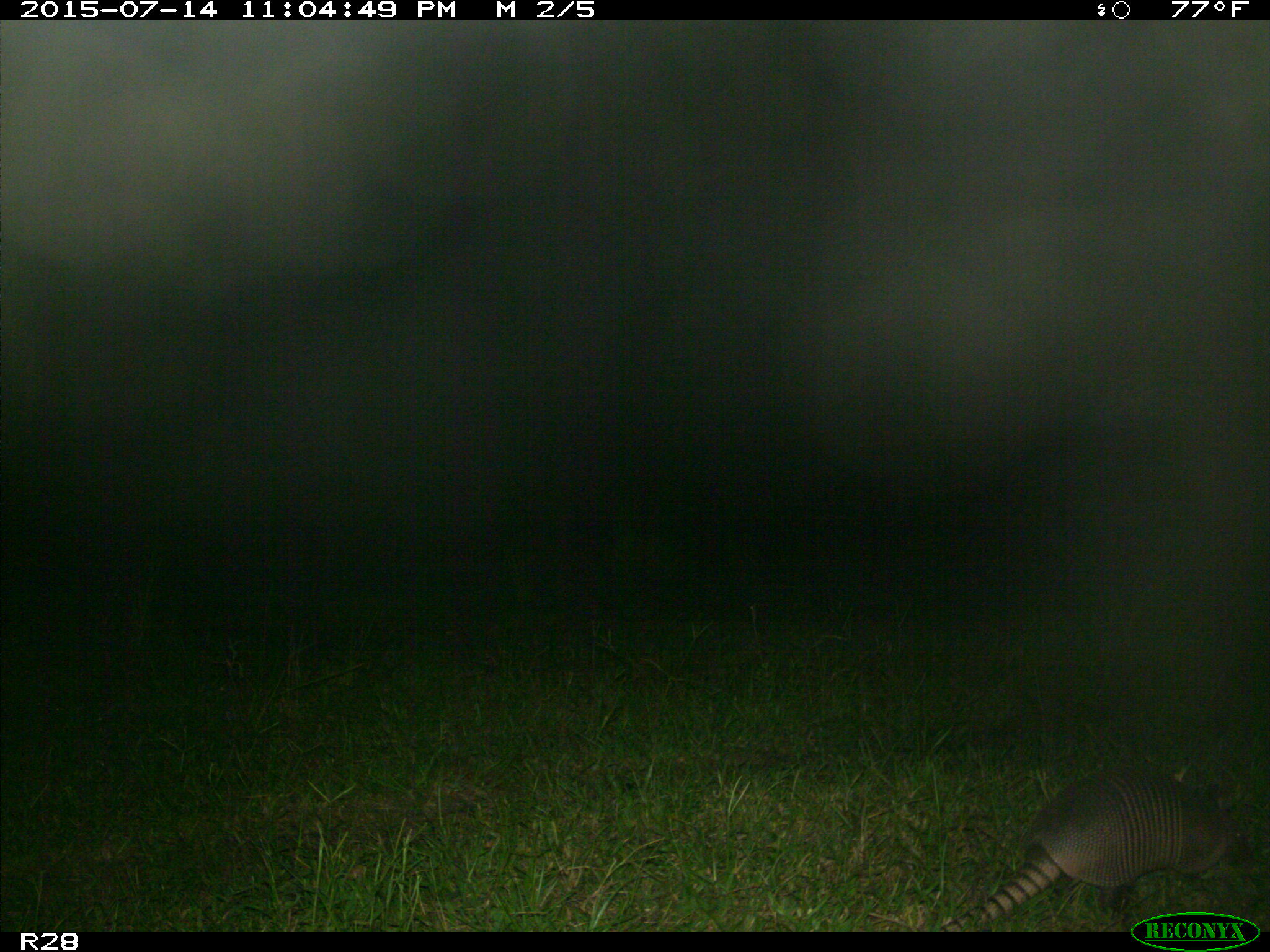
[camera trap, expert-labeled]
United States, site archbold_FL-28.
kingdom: Animalia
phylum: Chordata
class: Mammalia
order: Cingulata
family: Dasypodidae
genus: Dasypus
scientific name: Dasypus novemcinctus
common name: nine-banded armadillo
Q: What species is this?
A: Dasypus novemcinctus (nine-banded armadillo).